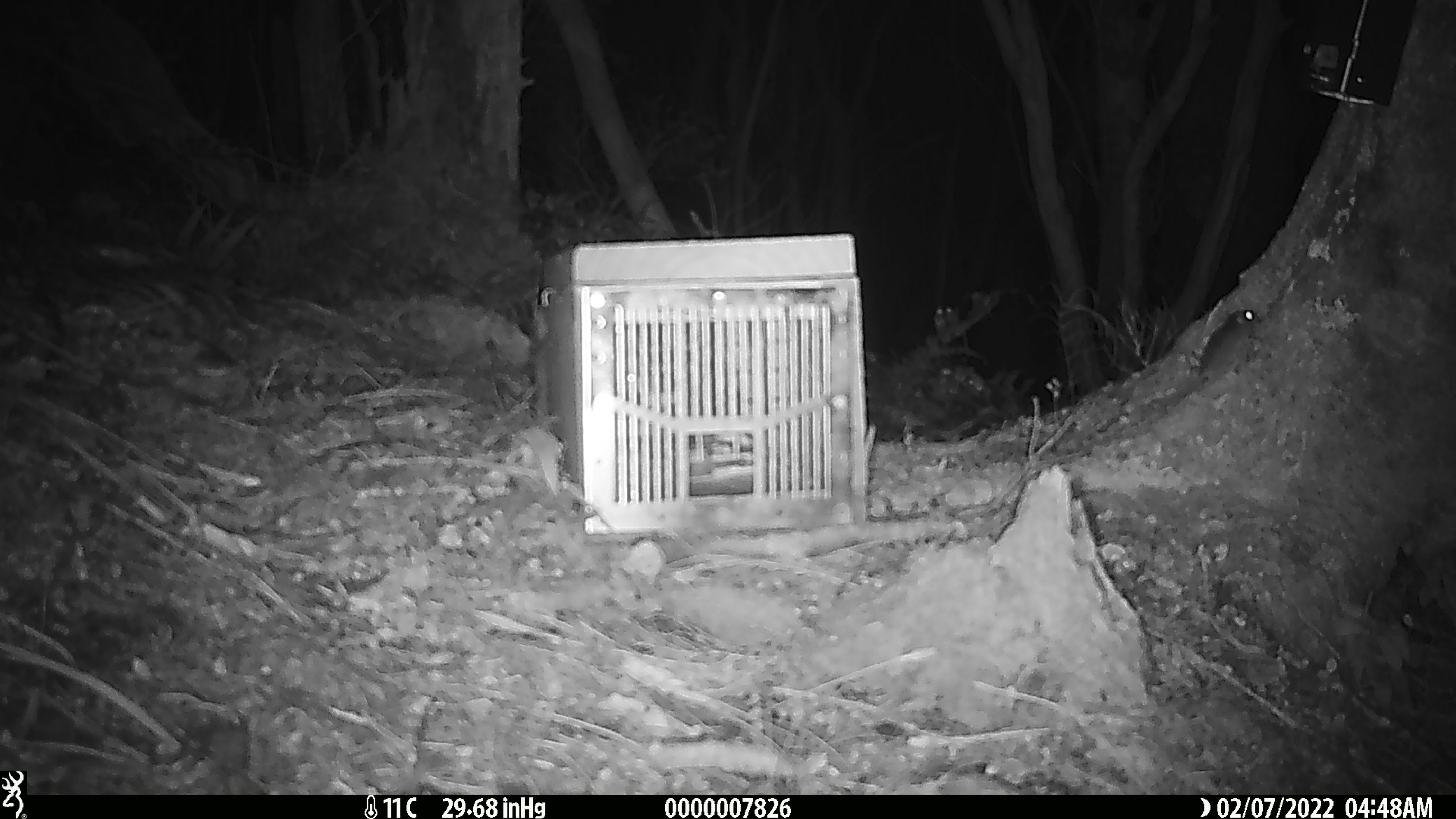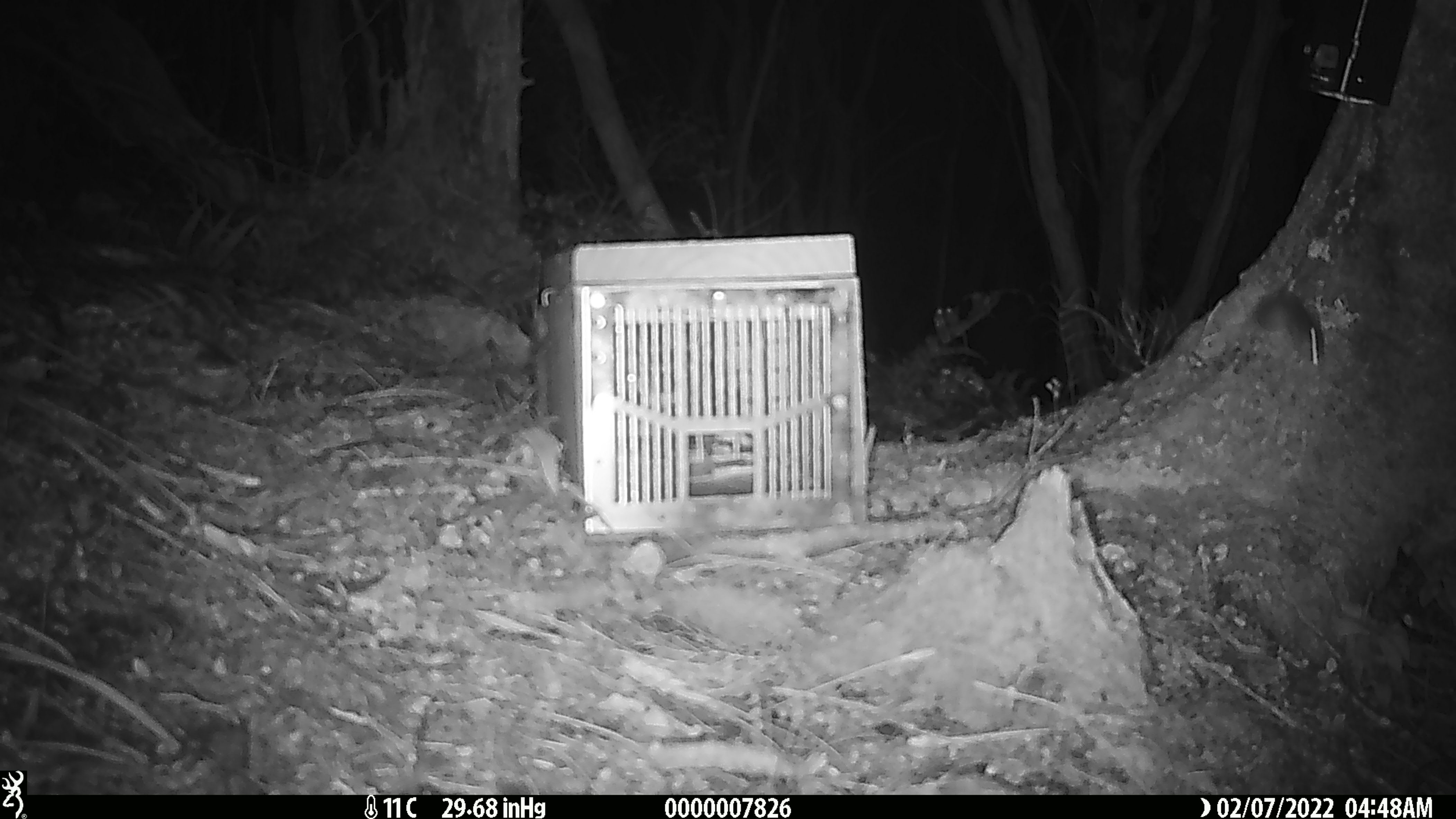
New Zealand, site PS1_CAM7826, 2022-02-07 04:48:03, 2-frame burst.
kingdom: Animalia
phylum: Chordata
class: Mammalia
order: Rodentia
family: Muridae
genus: Mus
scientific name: Mus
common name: mouse